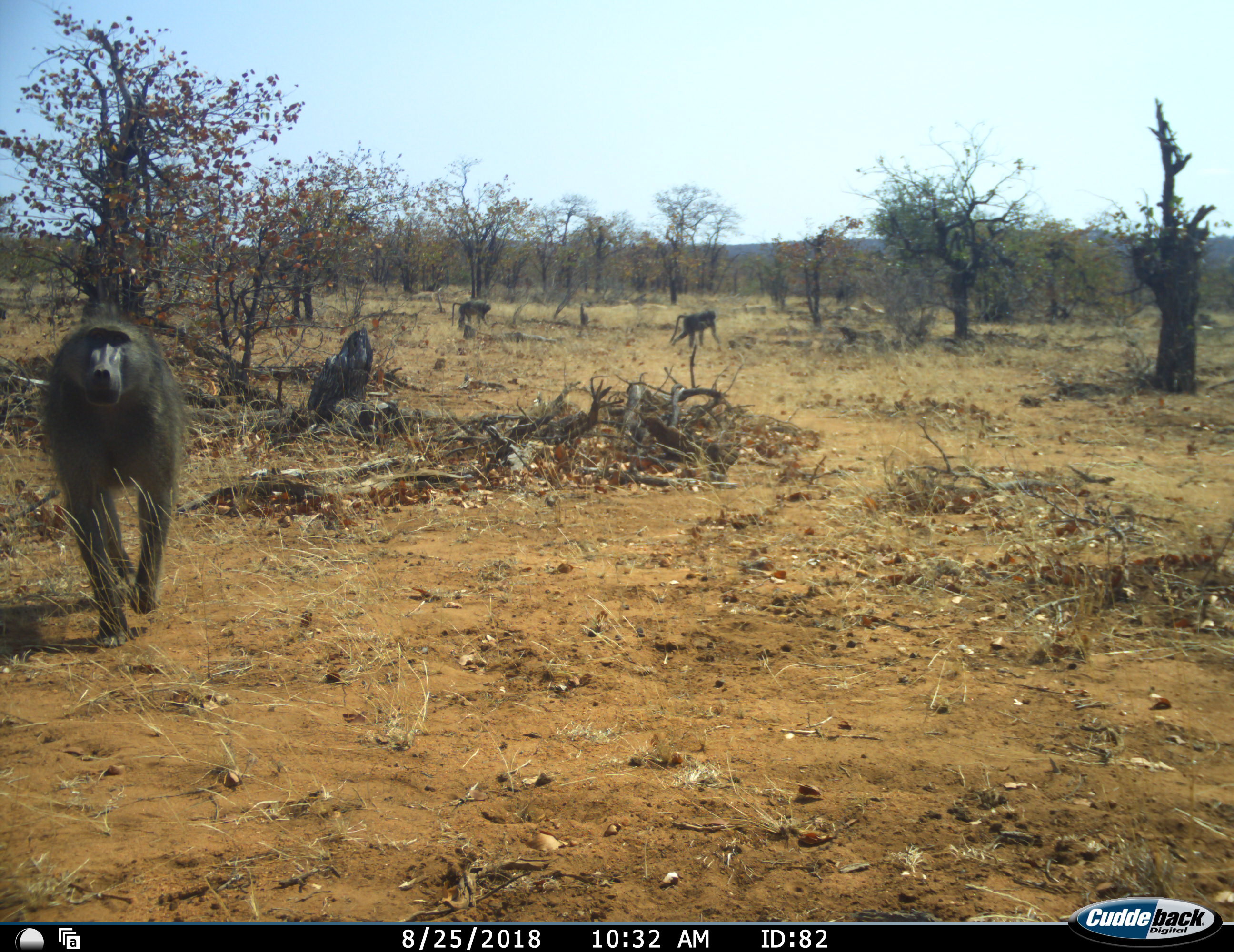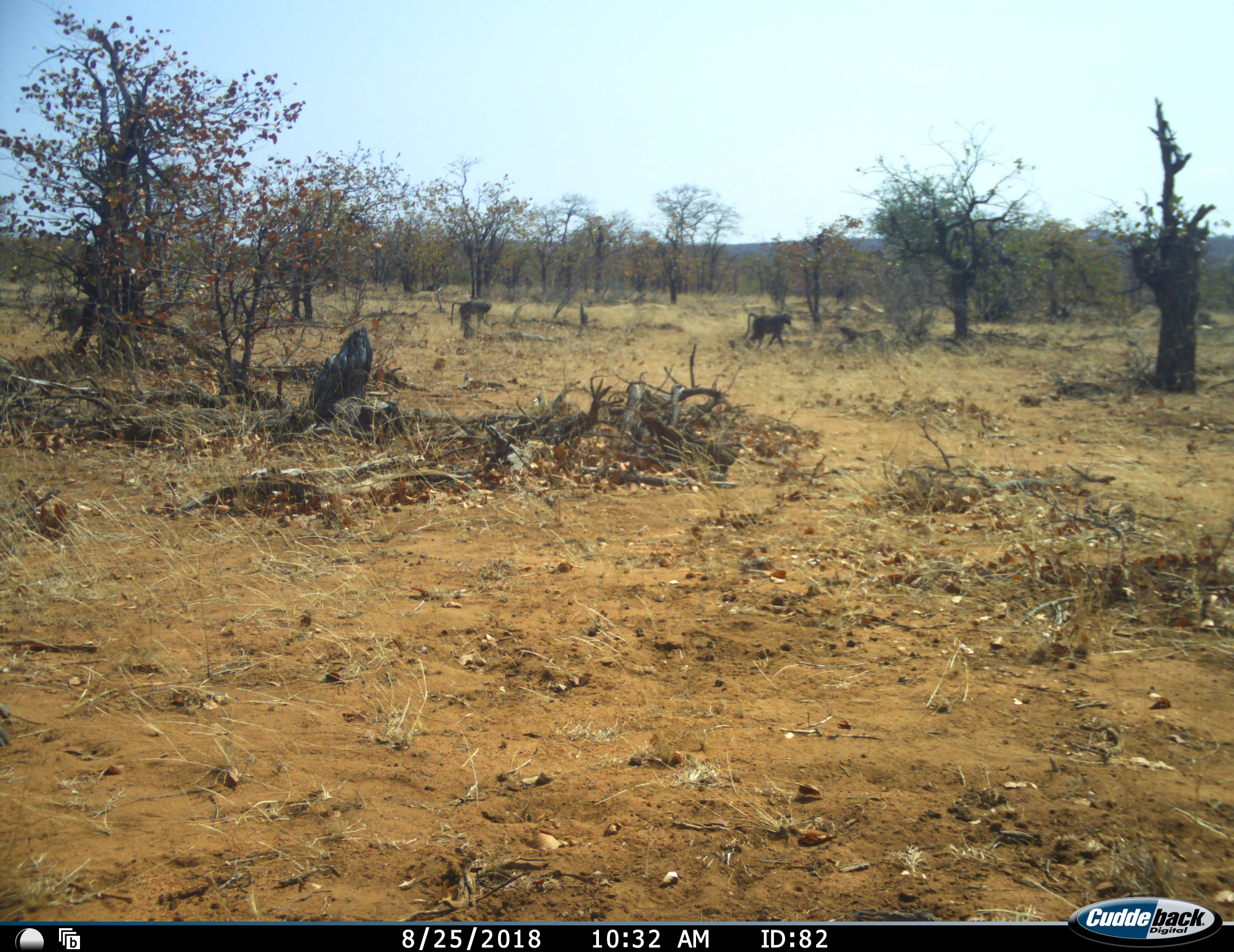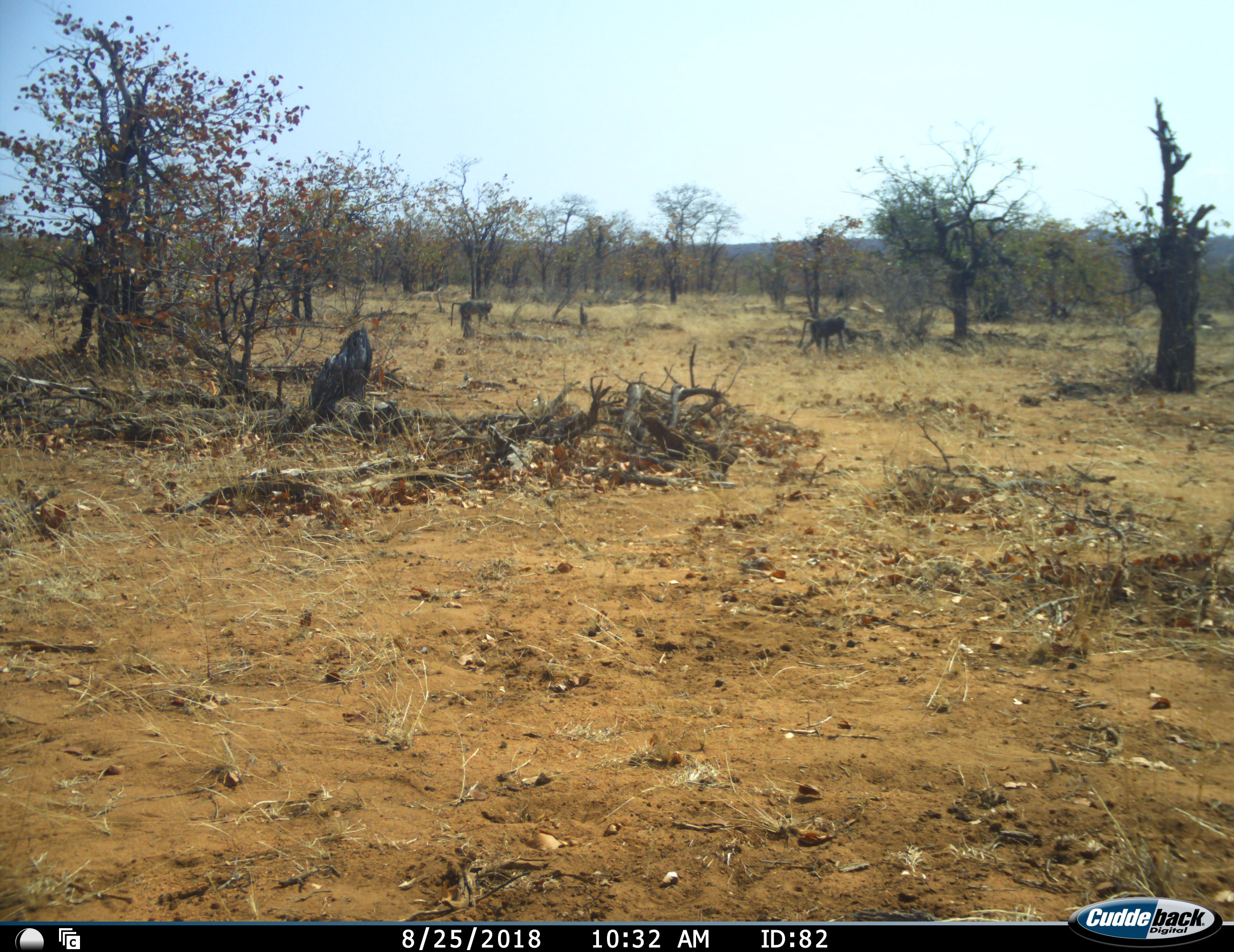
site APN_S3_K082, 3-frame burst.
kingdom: Animalia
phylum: Chordata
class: Mammalia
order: Primates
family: Cercopithecidae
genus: Papio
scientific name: Papio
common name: baboon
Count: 4.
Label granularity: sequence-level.